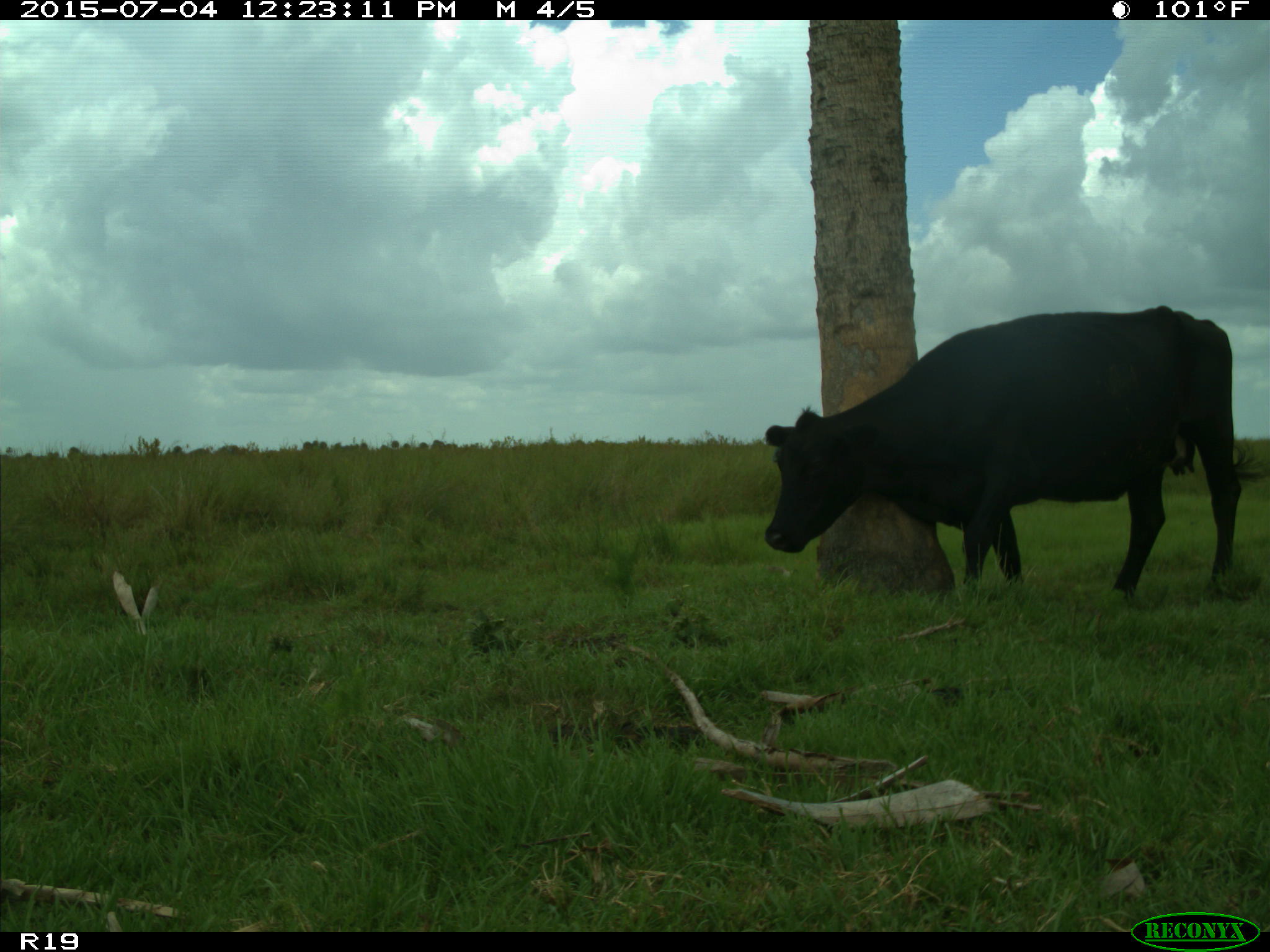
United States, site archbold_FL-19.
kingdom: Animalia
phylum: Chordata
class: Mammalia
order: Artiodactyla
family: Bovidae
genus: Bos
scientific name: Bos taurus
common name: domestic cow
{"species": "Bos taurus (domestic cow)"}